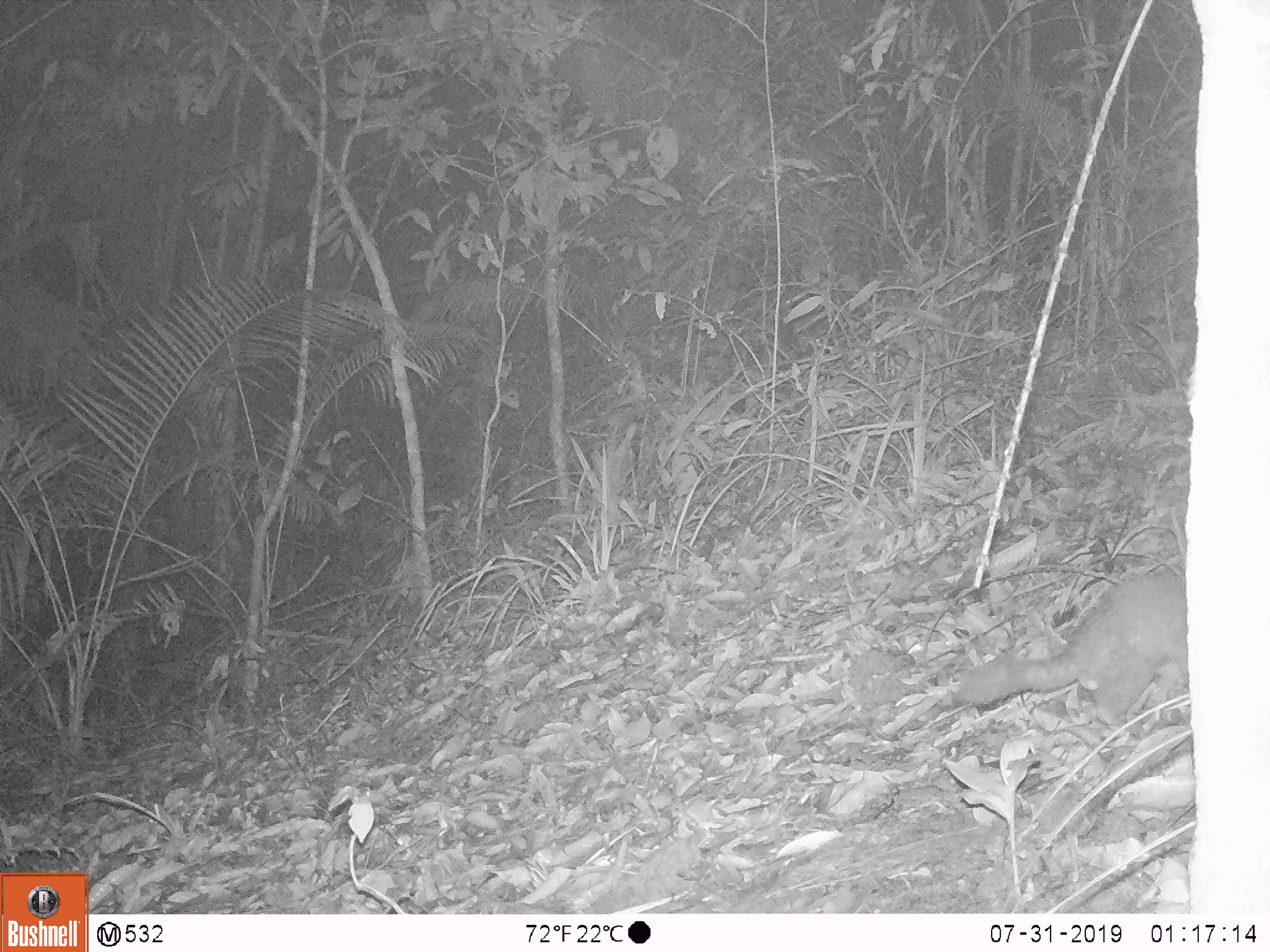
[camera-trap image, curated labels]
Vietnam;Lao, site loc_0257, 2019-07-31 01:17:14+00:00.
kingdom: Animalia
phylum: Chordata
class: Mammalia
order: Carnivora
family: Mustelidae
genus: Melogale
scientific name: Melogale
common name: ferret badger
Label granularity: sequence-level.